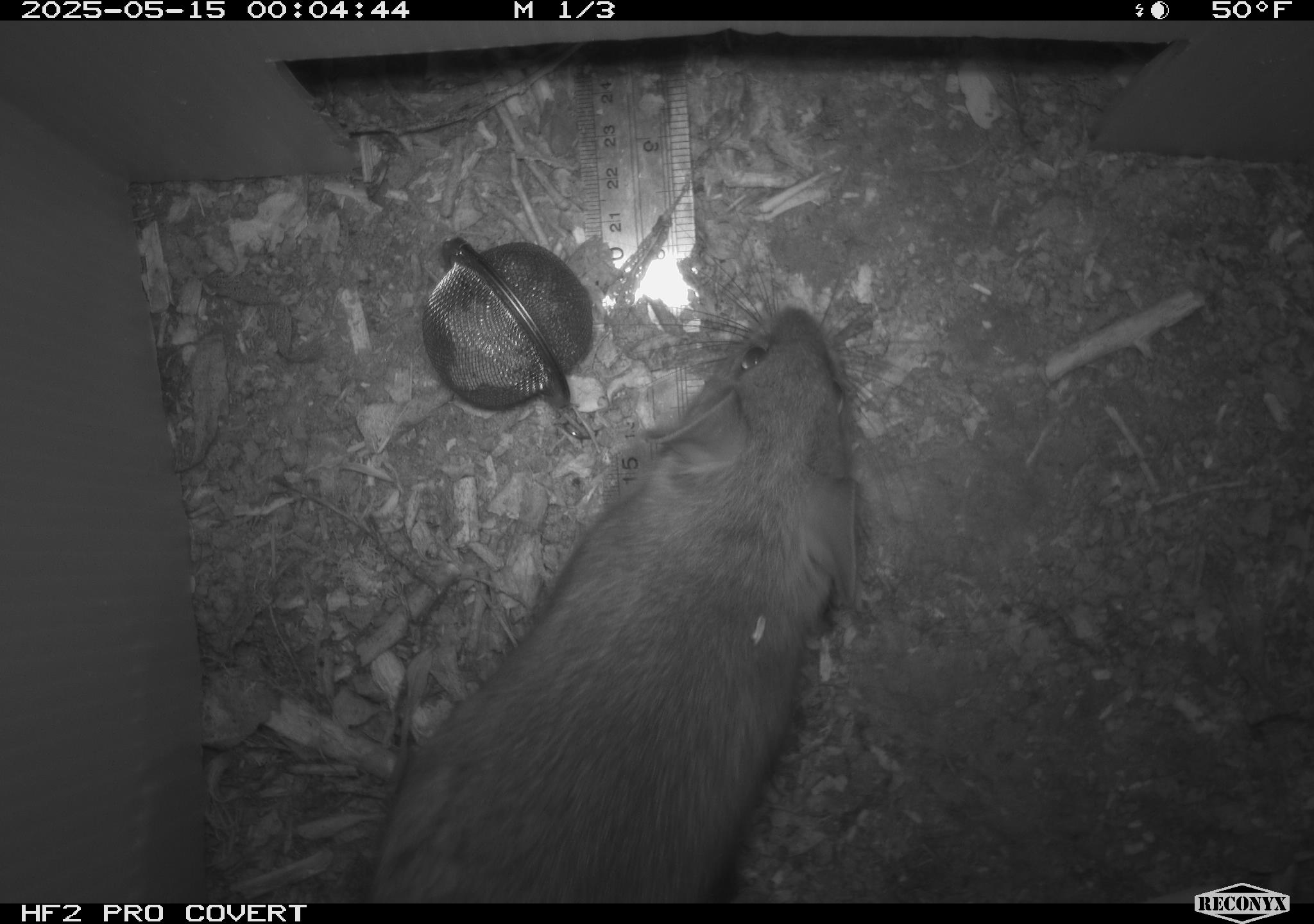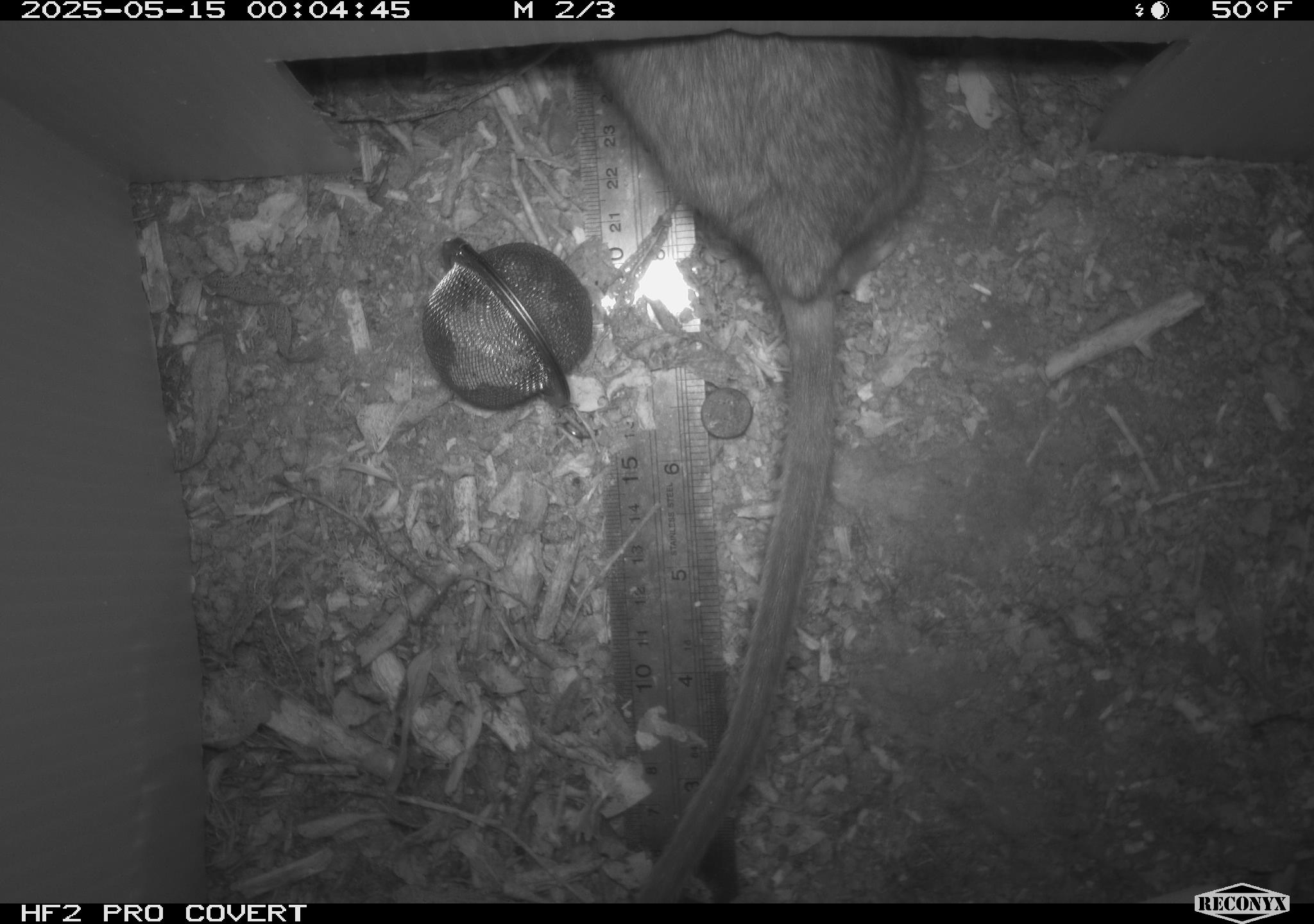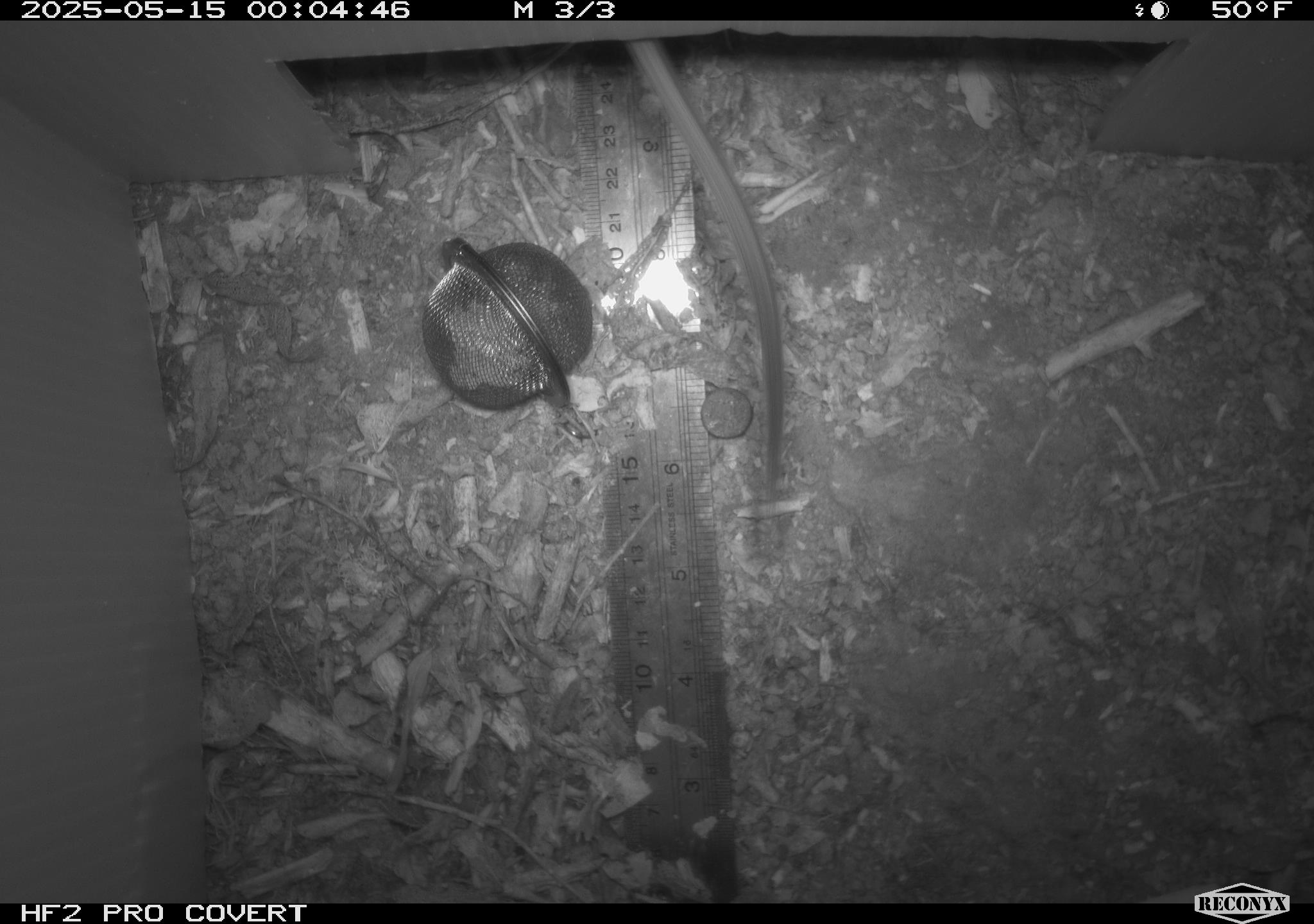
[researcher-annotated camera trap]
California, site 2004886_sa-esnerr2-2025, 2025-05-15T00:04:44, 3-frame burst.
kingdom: Animalia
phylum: Chordata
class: Mammalia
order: Rodentia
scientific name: Rodentia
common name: rodent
Rodent (Rodentia).